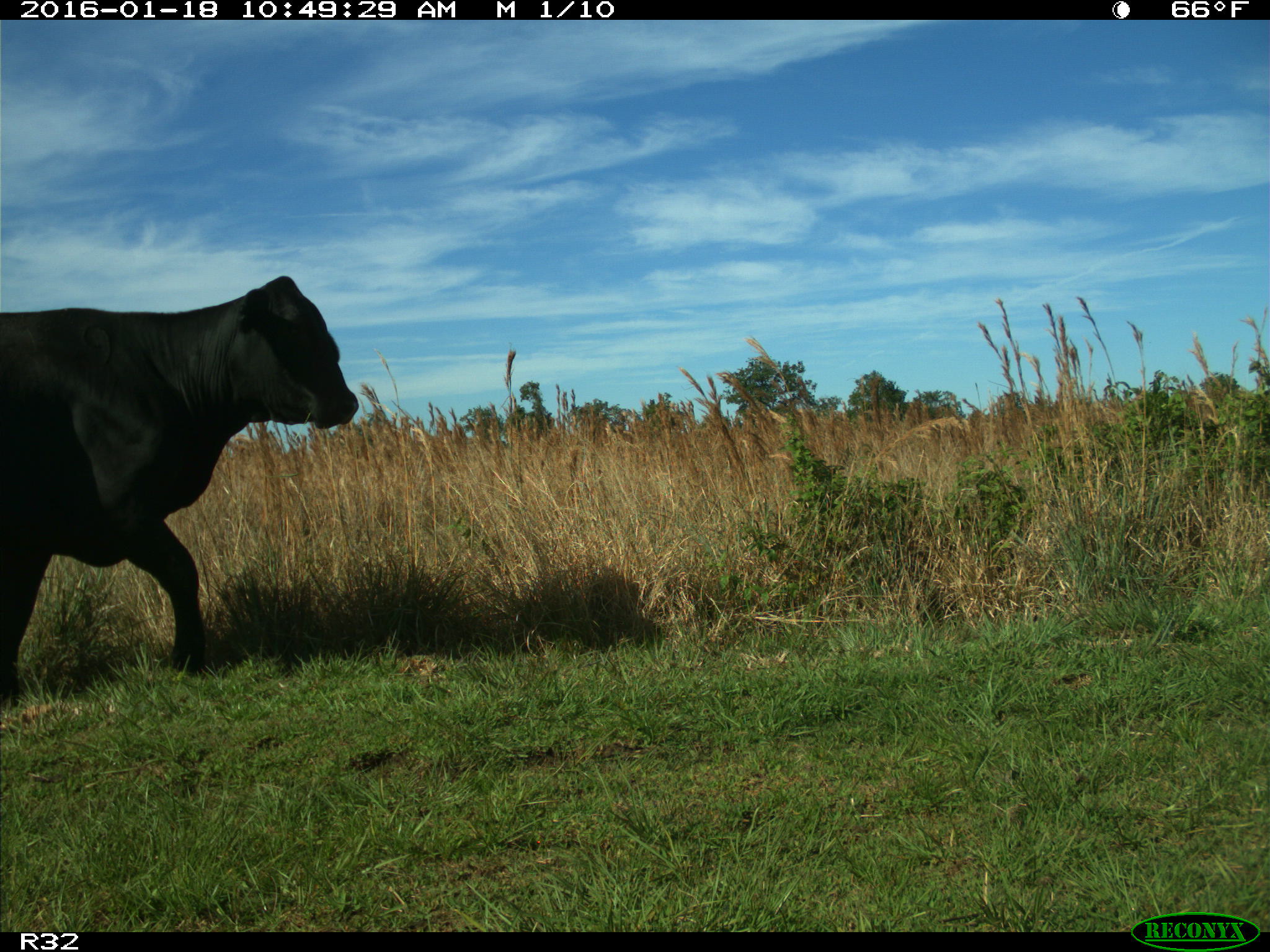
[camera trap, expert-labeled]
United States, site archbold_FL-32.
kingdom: Animalia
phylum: Chordata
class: Mammalia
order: Artiodactyla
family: Bovidae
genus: Bos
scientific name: Bos taurus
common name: domestic cow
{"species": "Bos taurus (domestic cow)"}